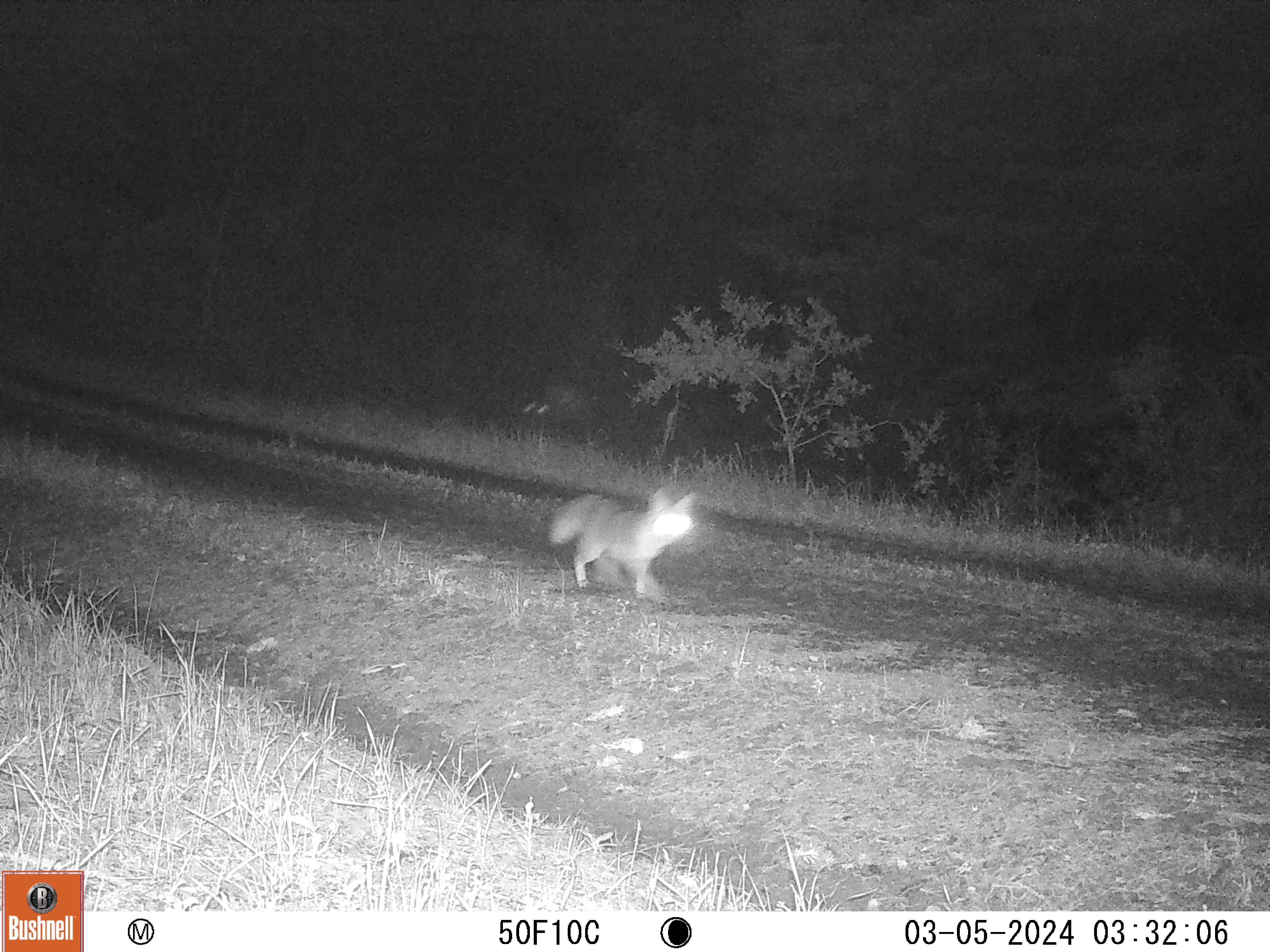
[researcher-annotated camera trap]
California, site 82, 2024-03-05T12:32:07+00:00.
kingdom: Animalia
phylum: Chordata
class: Mammalia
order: Carnivora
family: Canidae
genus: Urocyon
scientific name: Urocyon cinereoargenteus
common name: gray fox